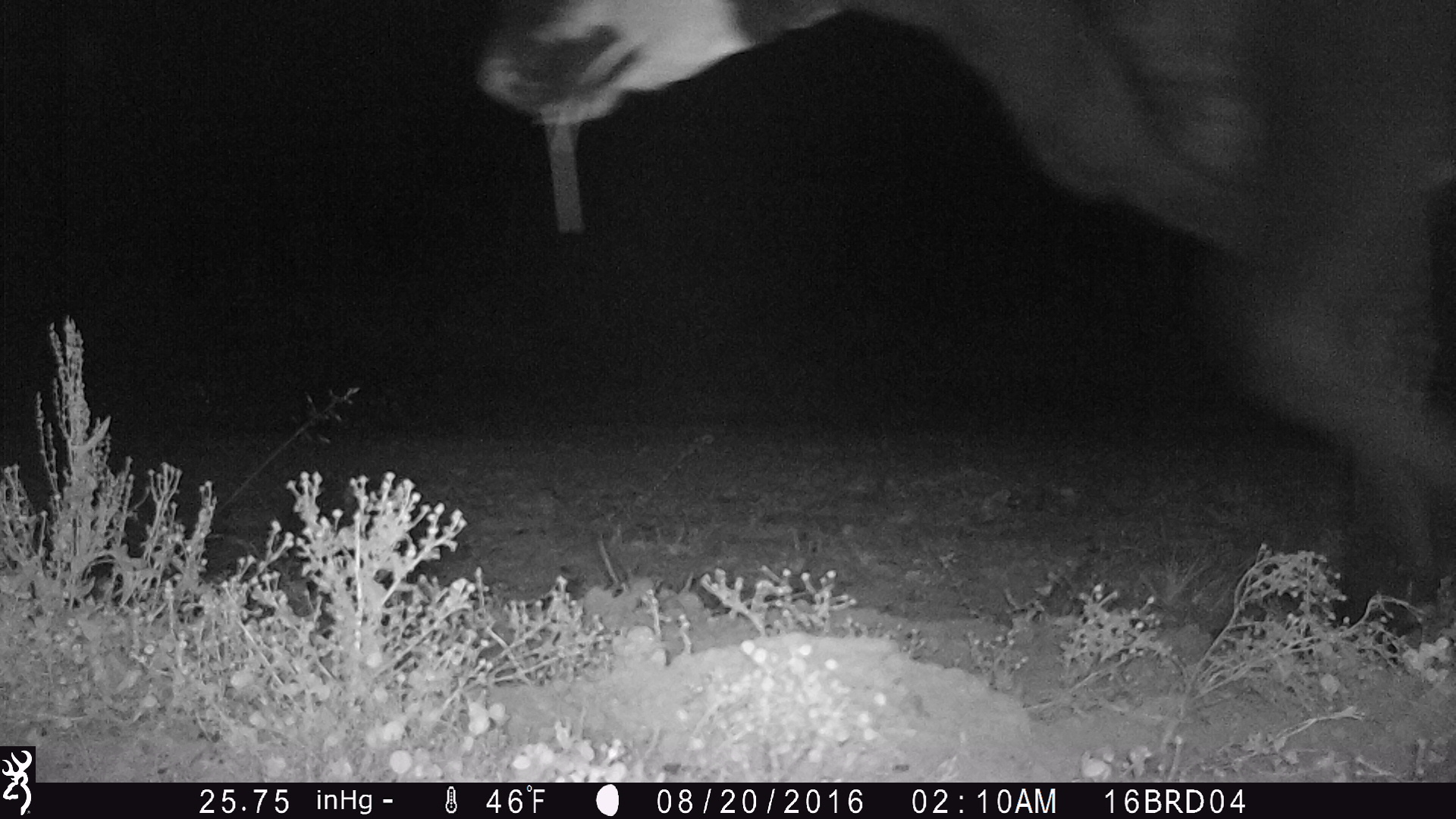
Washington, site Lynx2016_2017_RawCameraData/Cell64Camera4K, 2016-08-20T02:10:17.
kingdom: Animalia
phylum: Chordata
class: Mammalia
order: Artiodactyla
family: Bovidae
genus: Bos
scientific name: Bos taurus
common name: domestic cattle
Domestic cattle (Bos taurus). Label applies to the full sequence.